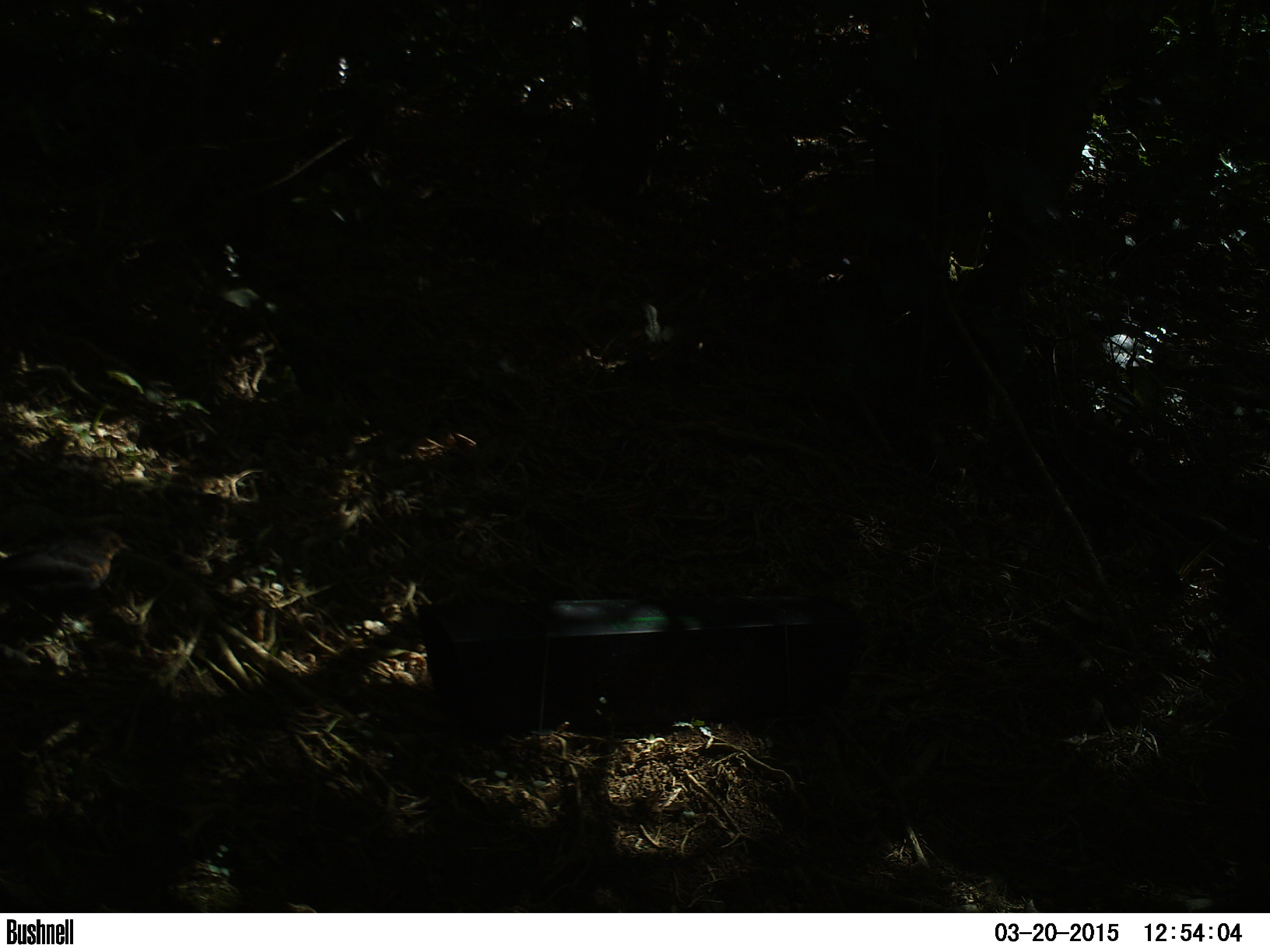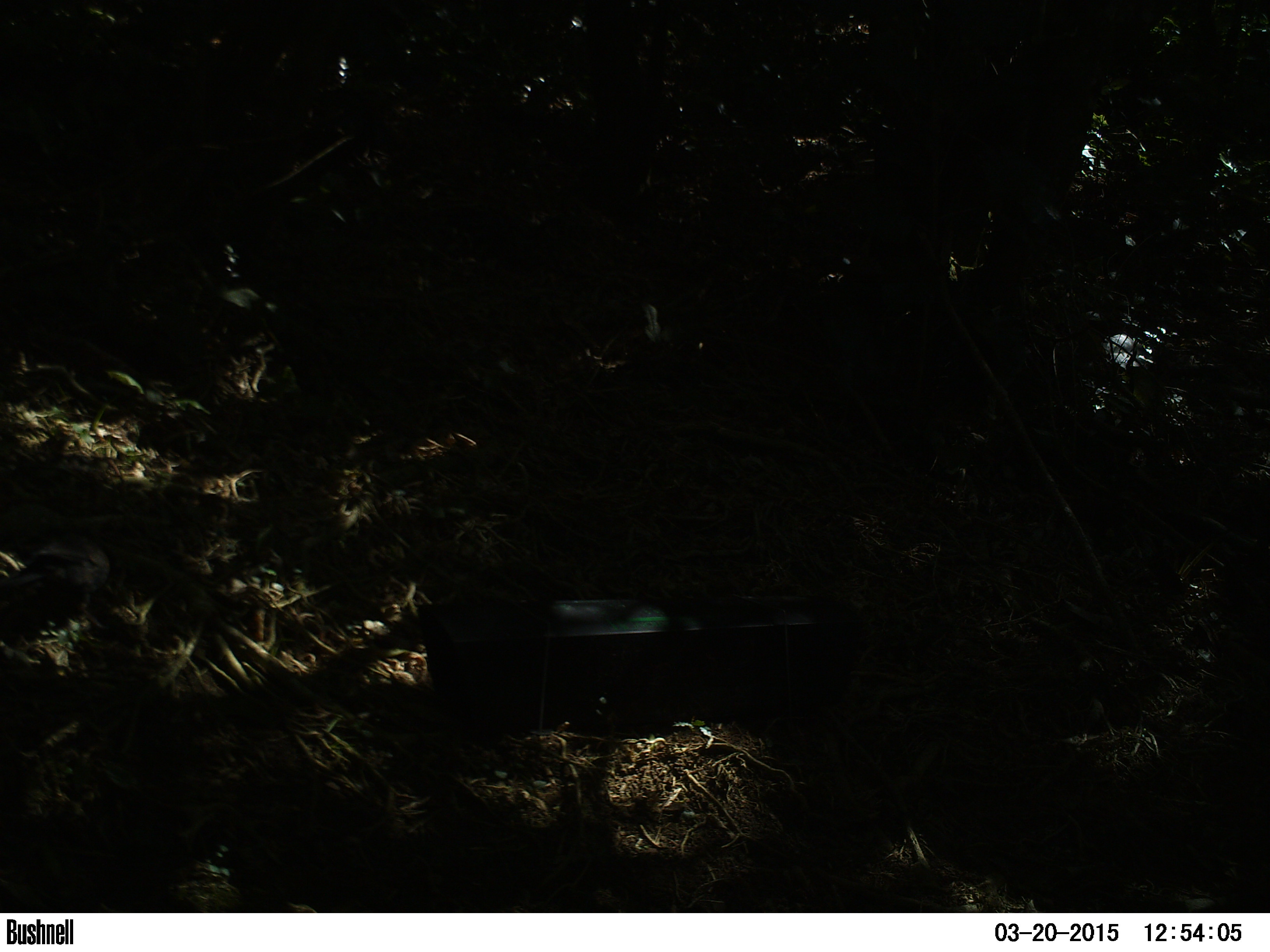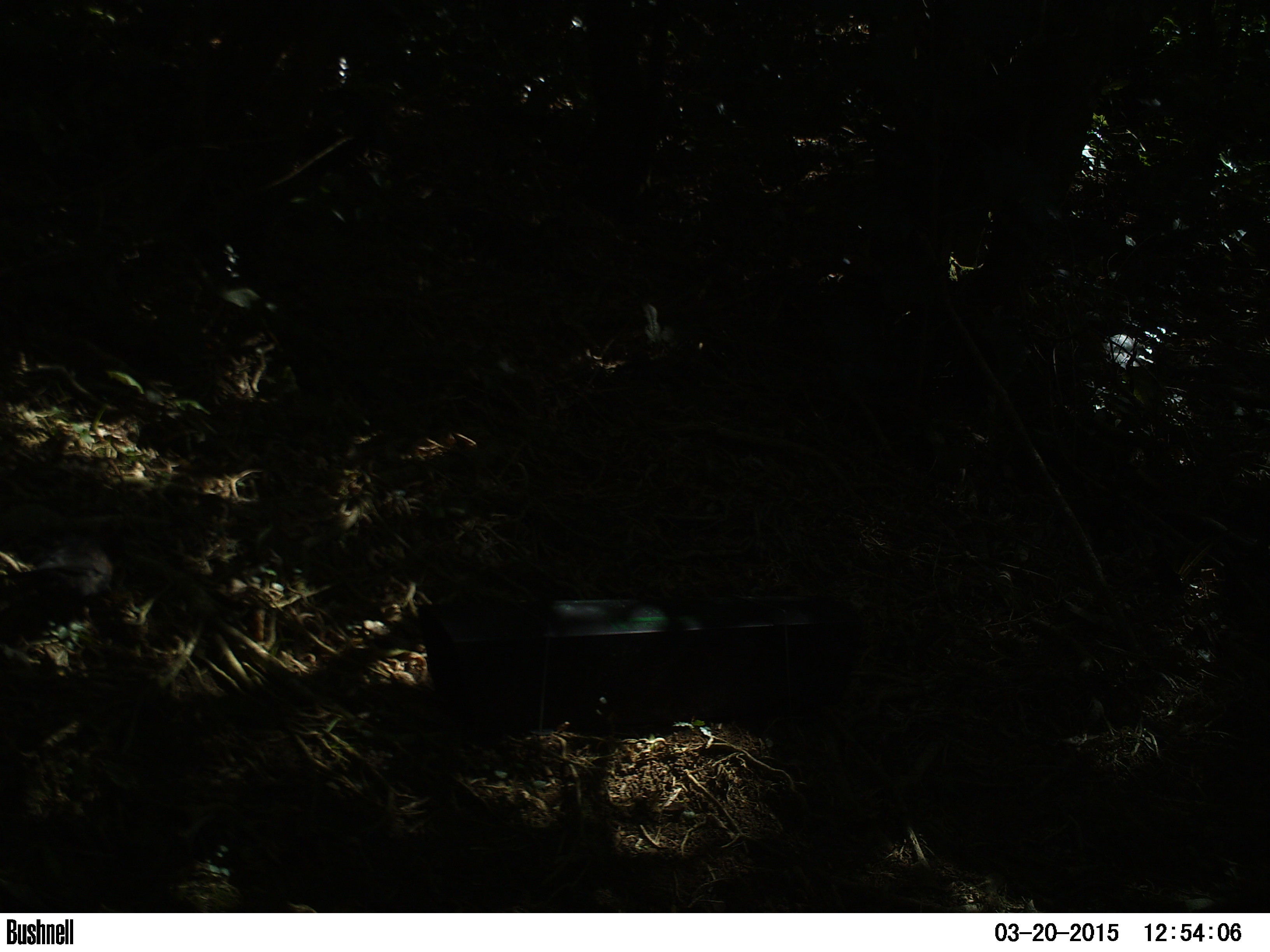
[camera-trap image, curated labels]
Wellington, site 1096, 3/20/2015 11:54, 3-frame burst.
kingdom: Animalia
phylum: Chordata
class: Aves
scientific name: Aves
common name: bird